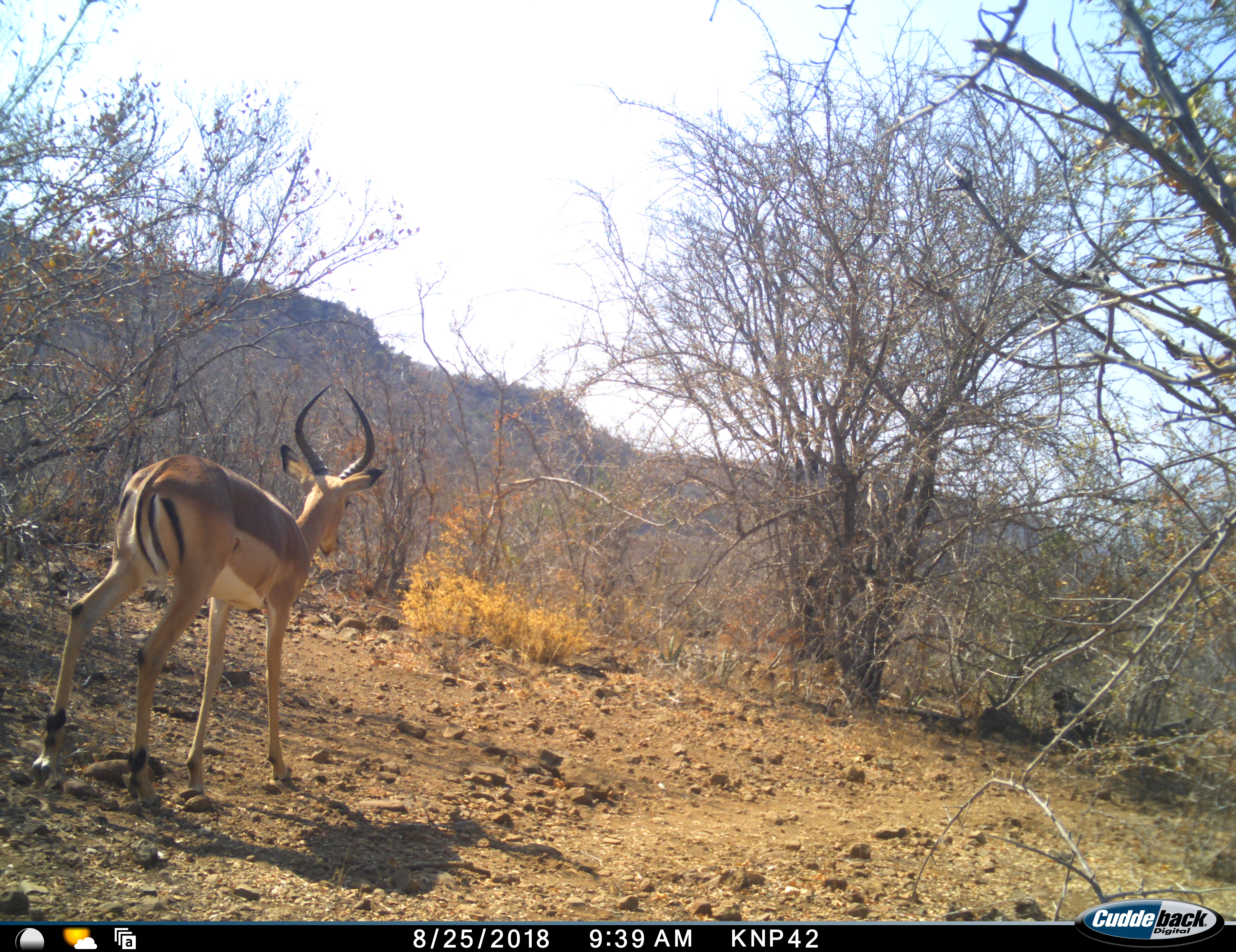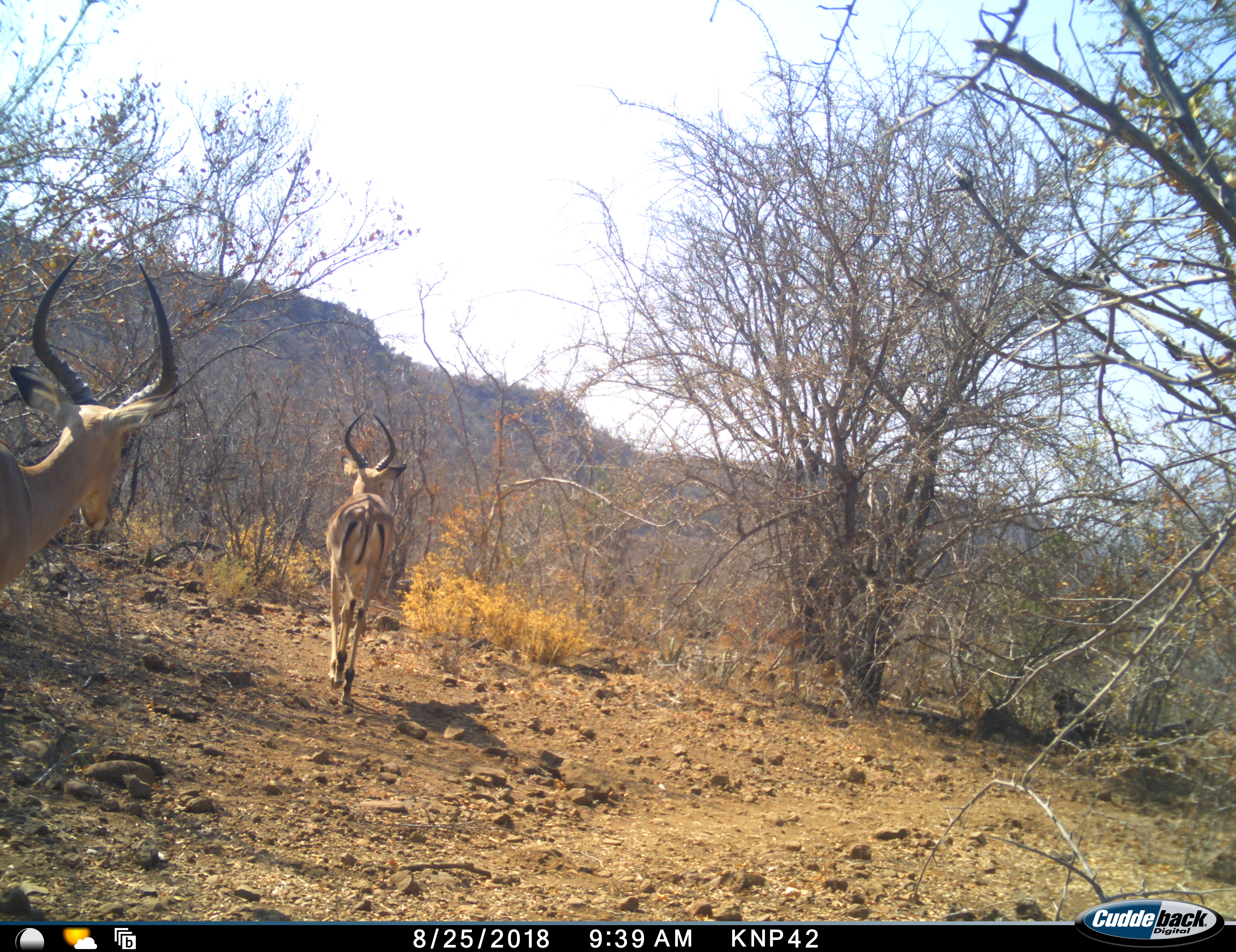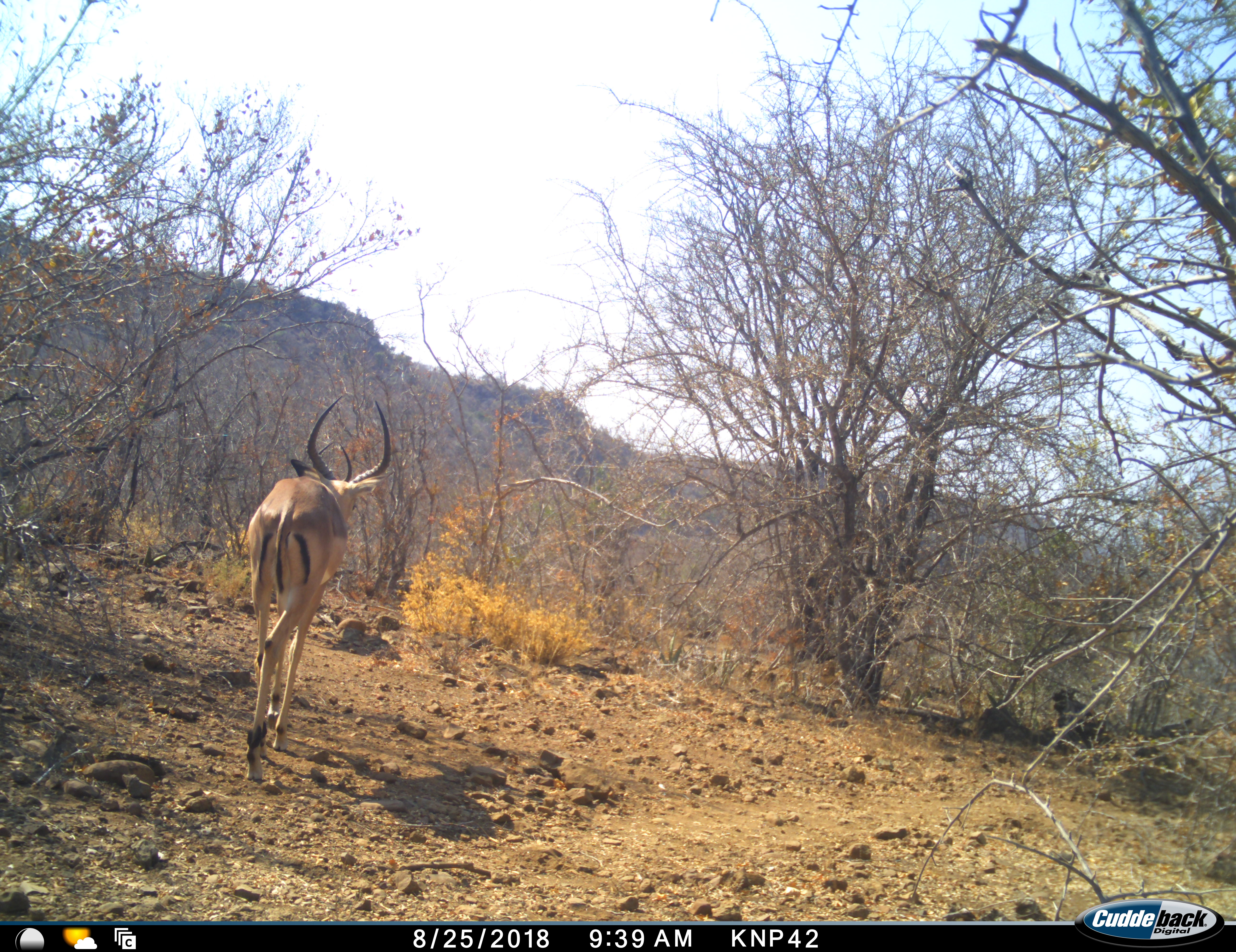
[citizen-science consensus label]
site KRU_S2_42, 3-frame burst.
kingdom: Animalia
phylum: Chordata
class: Mammalia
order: Artiodactyla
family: Bovidae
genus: Aepyceros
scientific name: Aepyceros melampus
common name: impala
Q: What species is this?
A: Impala (Aepyceros melampus).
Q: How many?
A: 2.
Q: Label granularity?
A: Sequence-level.